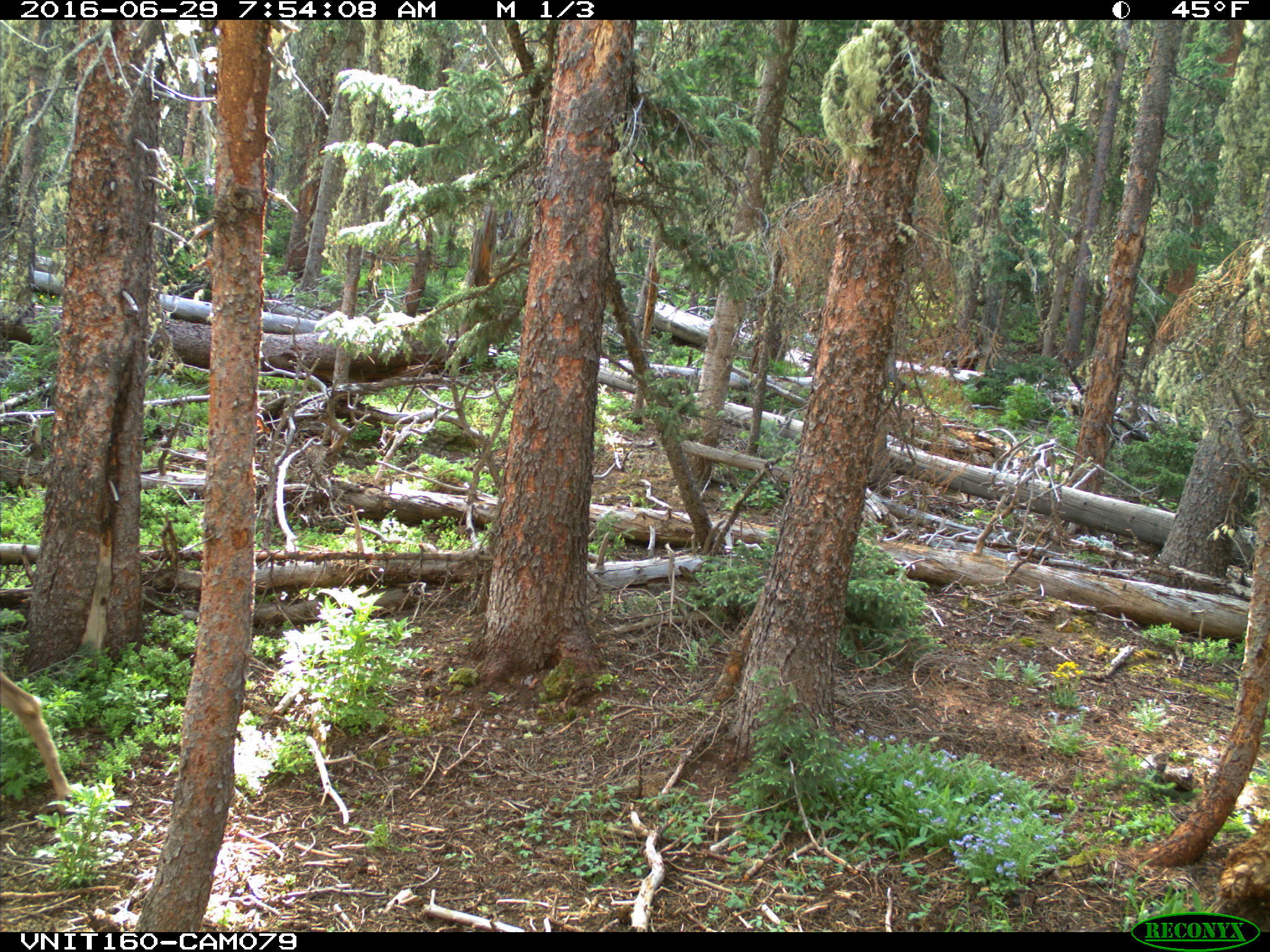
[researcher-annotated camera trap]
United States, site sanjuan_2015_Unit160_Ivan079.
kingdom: Animalia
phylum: Chordata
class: Mammalia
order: Artiodactyla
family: Cervidae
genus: Odocoileus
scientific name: Odocoileus hemionus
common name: mule deer